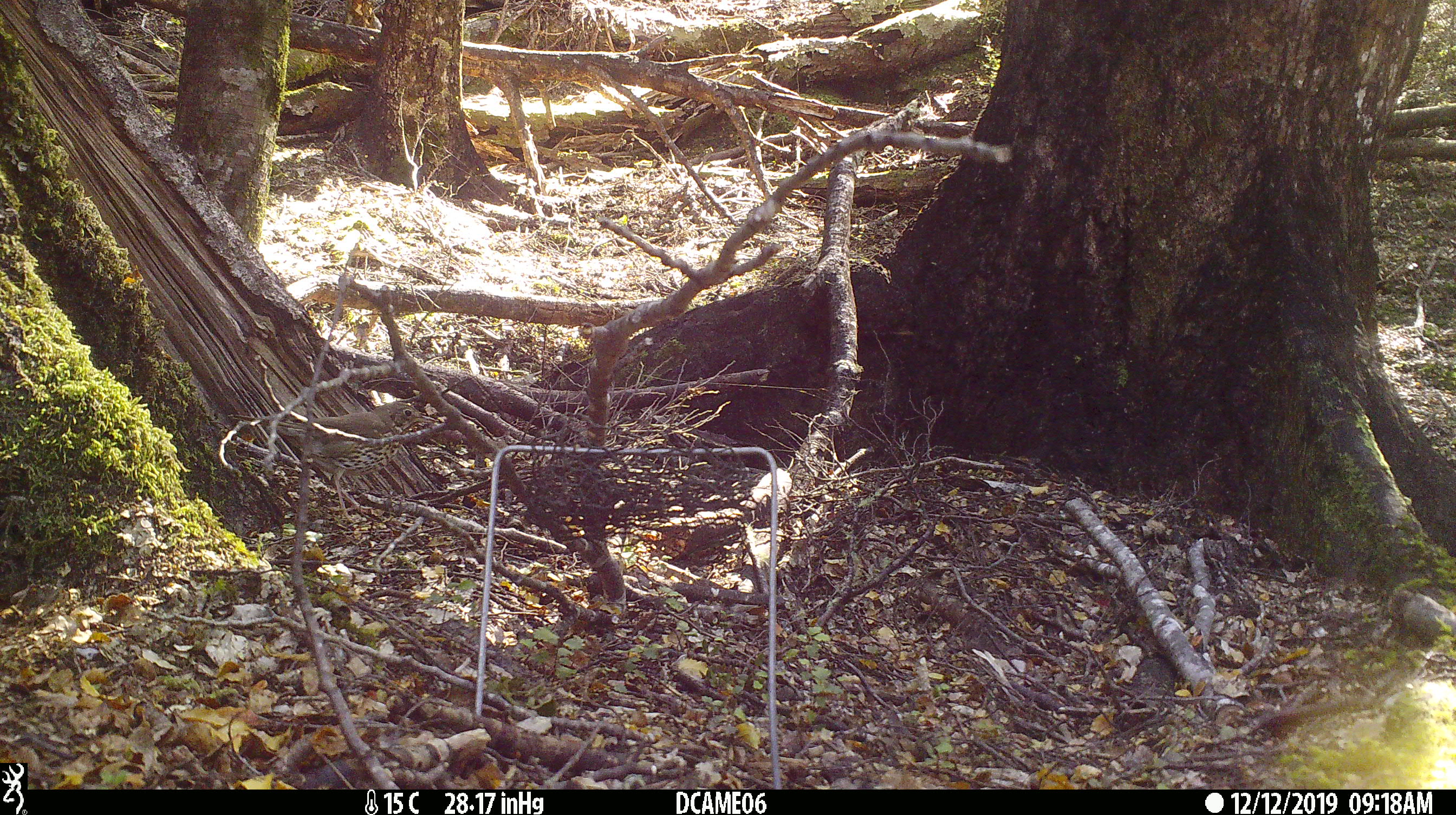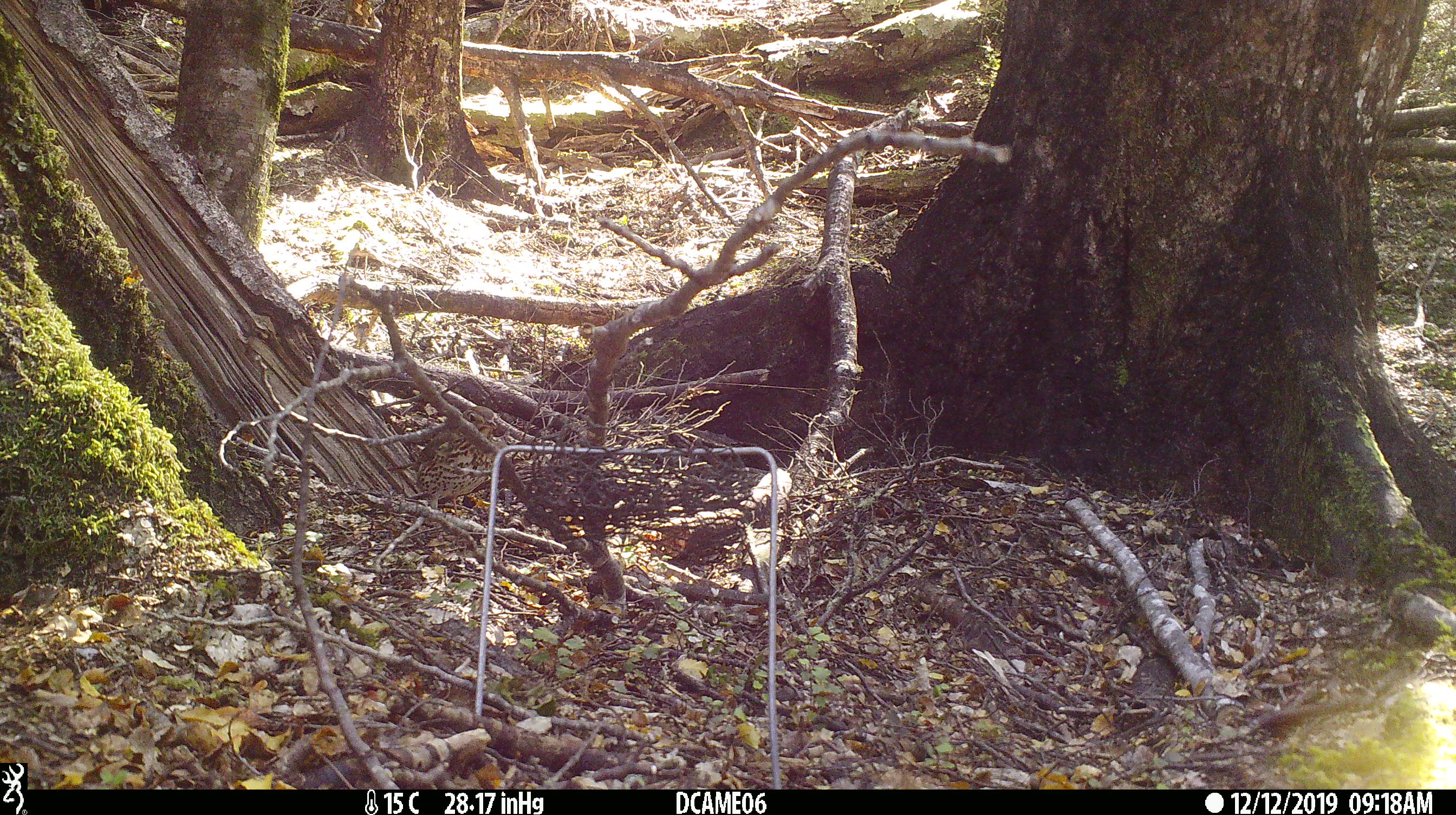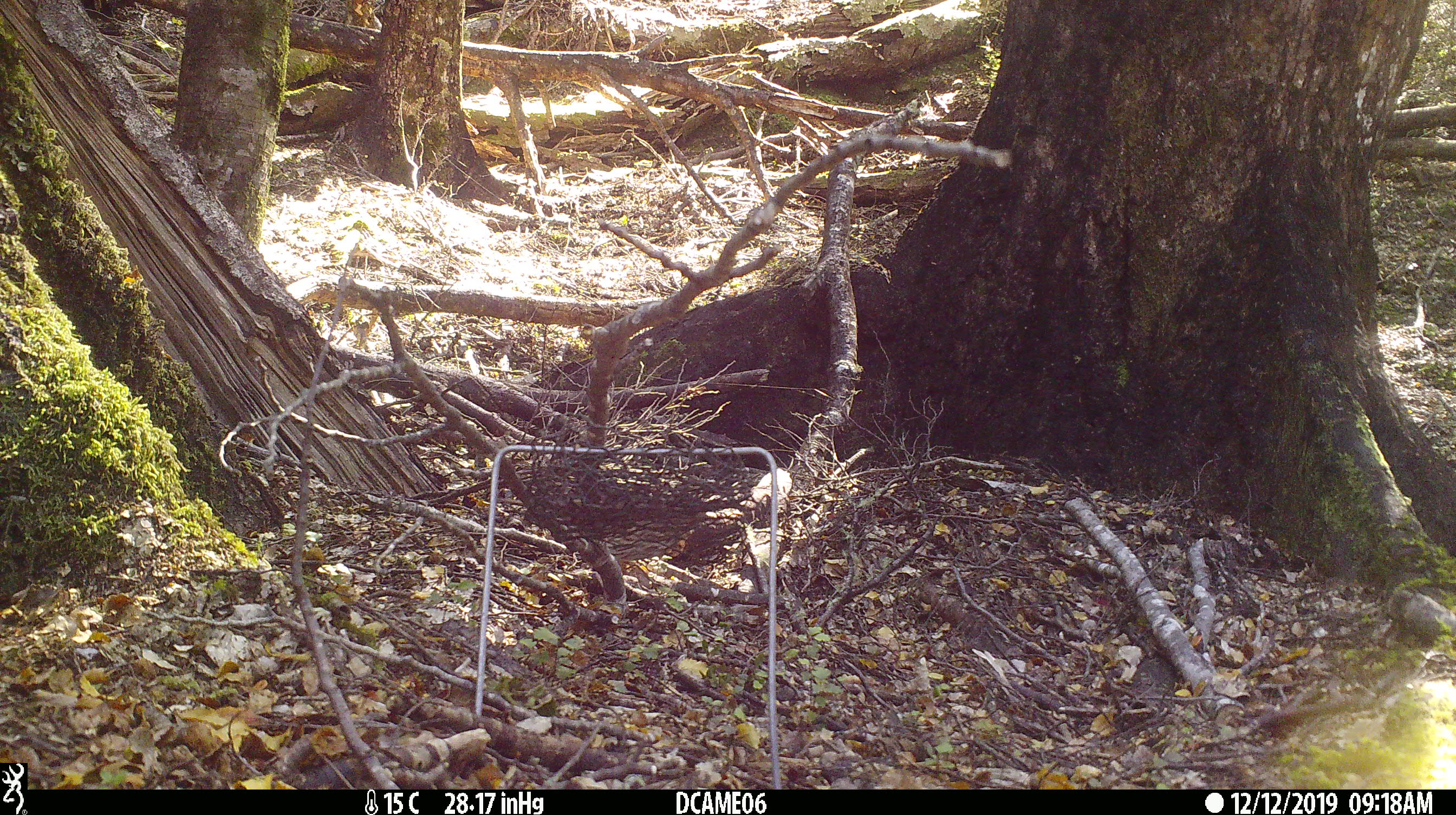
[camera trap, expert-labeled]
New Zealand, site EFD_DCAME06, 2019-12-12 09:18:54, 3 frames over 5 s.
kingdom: Animalia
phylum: Chordata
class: Aves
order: Passeriformes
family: Turdidae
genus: Turdus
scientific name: Turdus philomelos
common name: song thrush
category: thrush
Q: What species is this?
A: Thrush (song thrush) (Turdus philomelos).